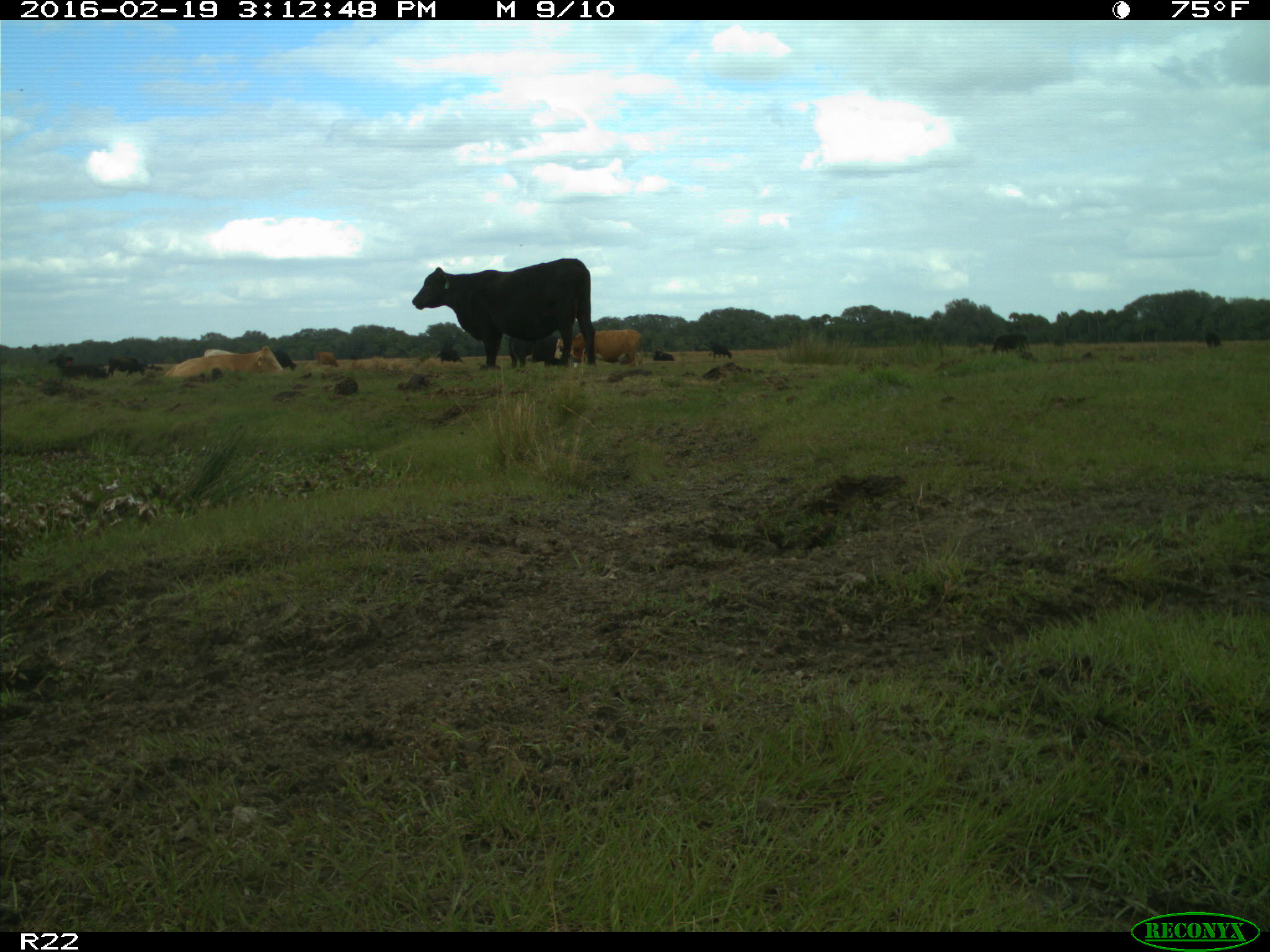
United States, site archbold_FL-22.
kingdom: Animalia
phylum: Chordata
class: Mammalia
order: Artiodactyla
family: Bovidae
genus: Bos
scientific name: Bos taurus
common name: domestic cow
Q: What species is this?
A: Bos taurus (domestic cow).